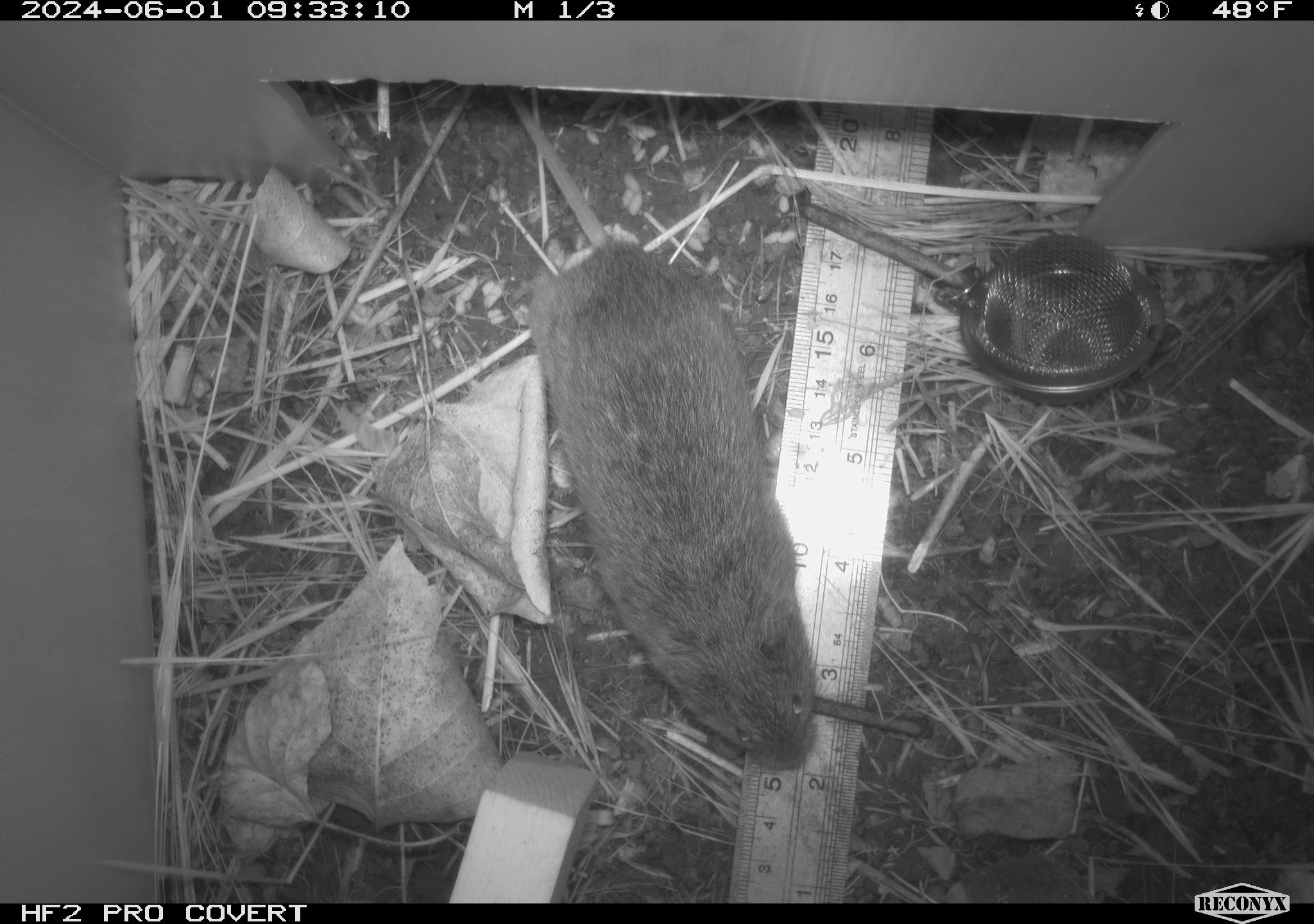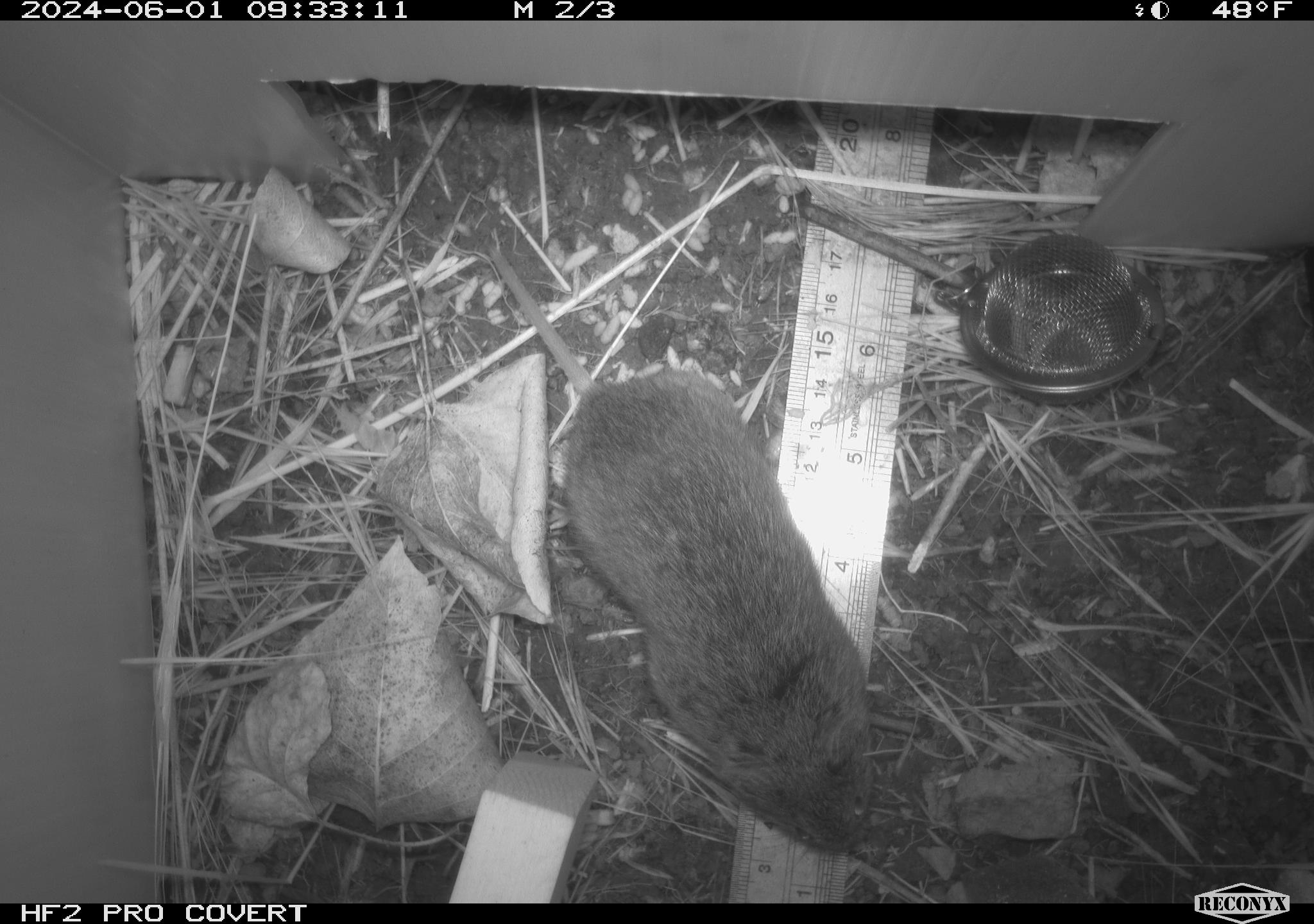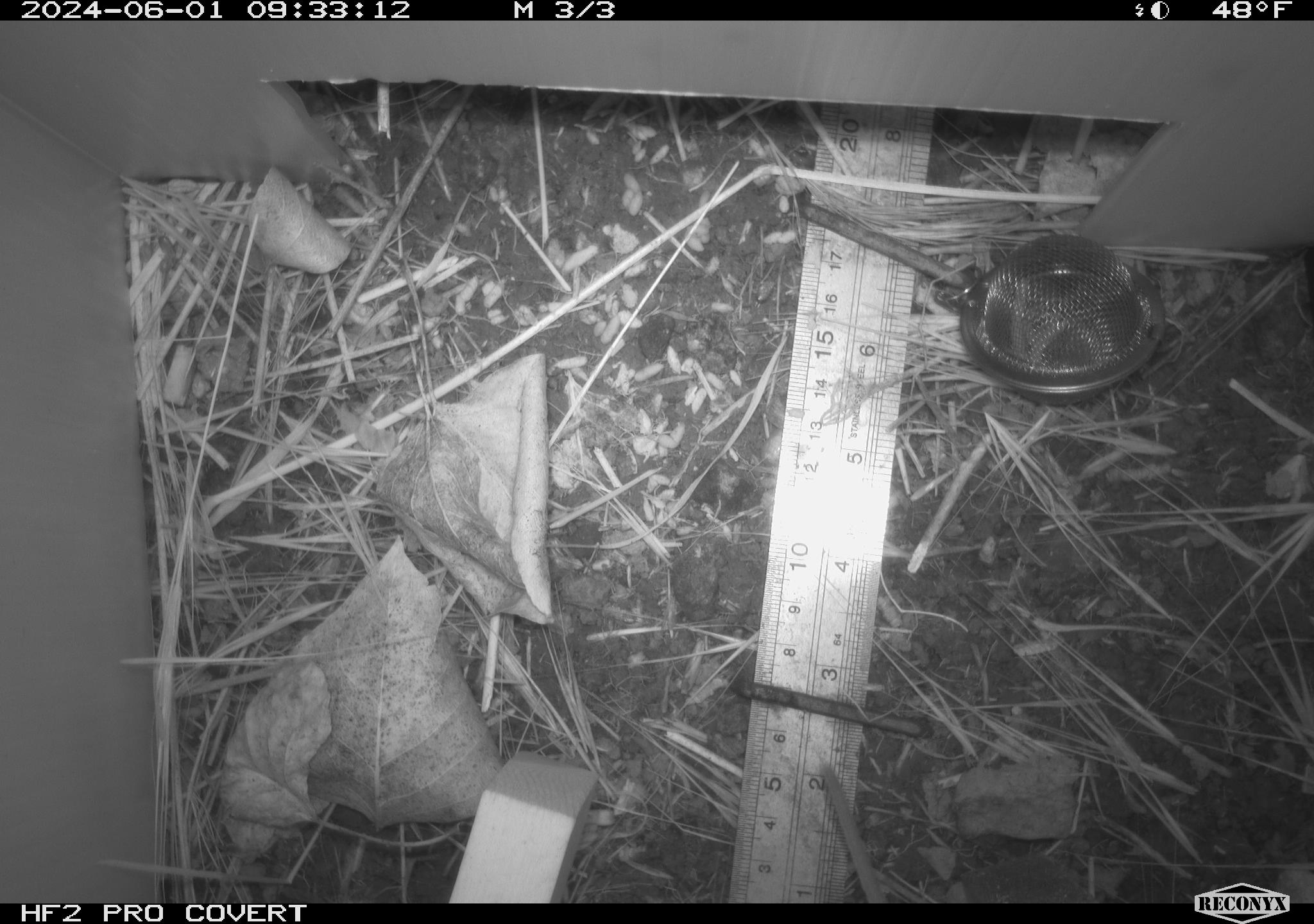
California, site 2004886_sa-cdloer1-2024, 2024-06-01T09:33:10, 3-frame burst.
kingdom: Animalia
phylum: Chordata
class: Mammalia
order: Rodentia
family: Cricetidae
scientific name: Arvicolinae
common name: voles, lemmings, and muskrats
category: arvicolinae subfamily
Arvicolinae subfamily (voles, lemmings, and muskrats) (Arvicolinae).